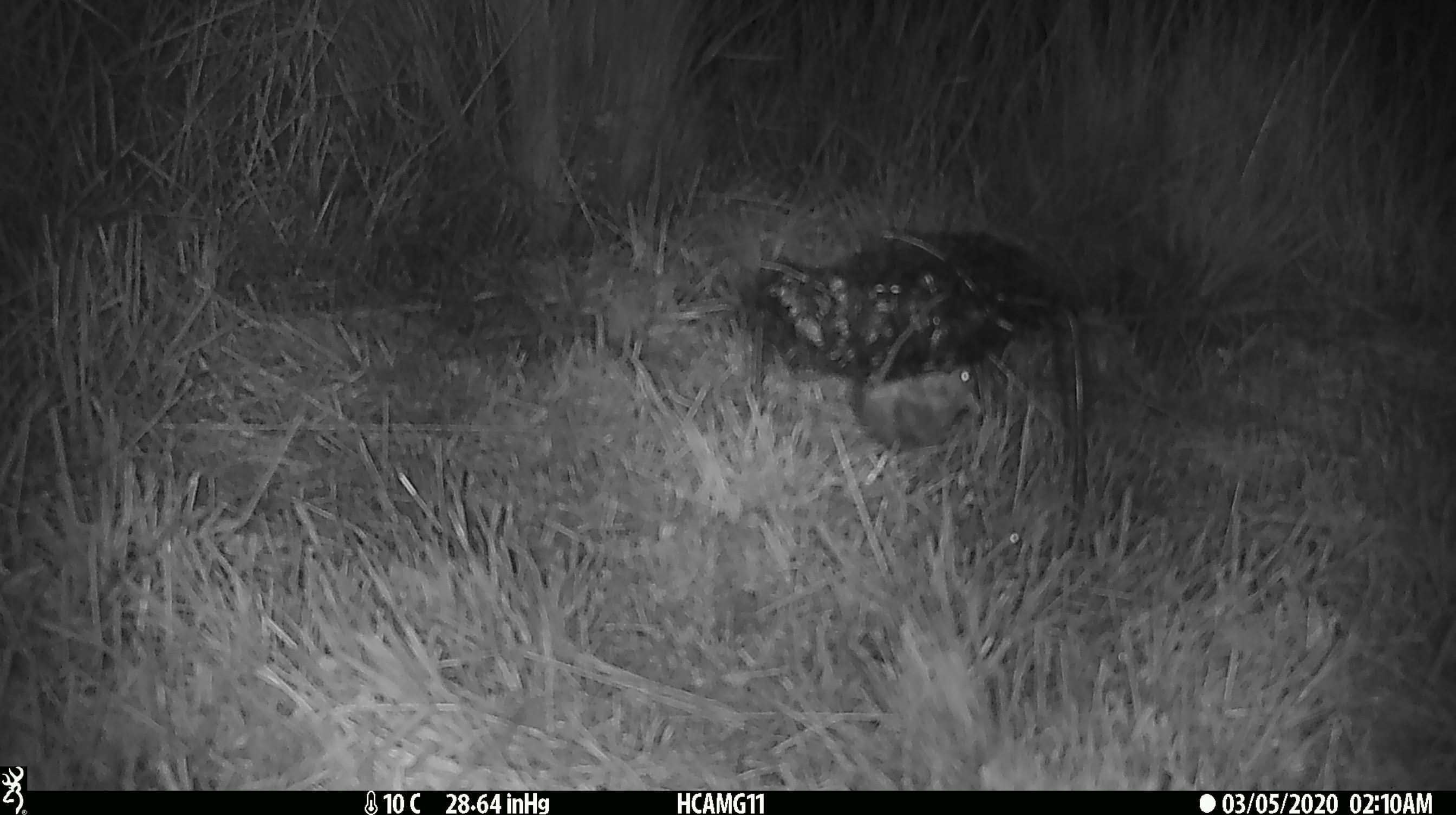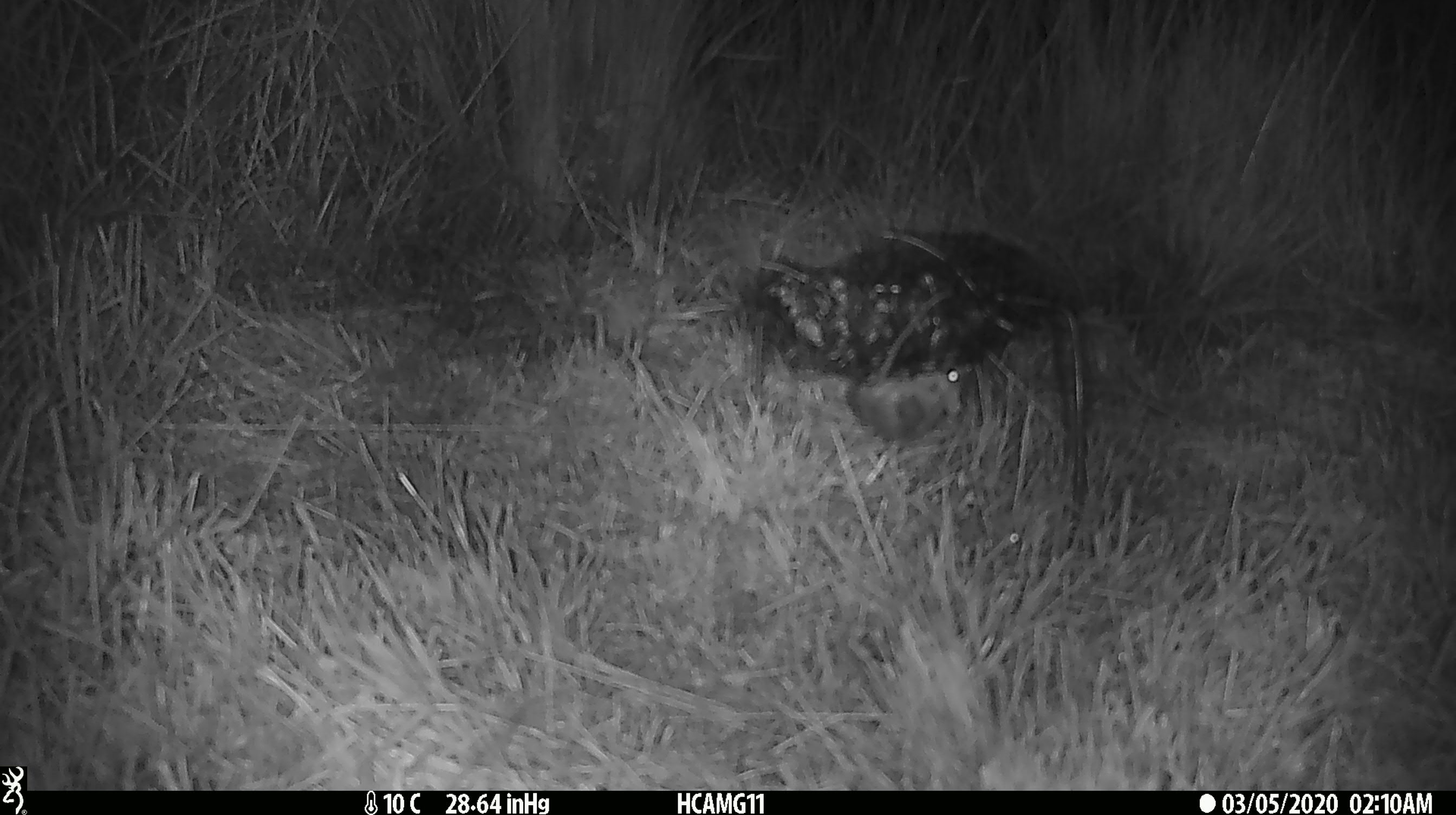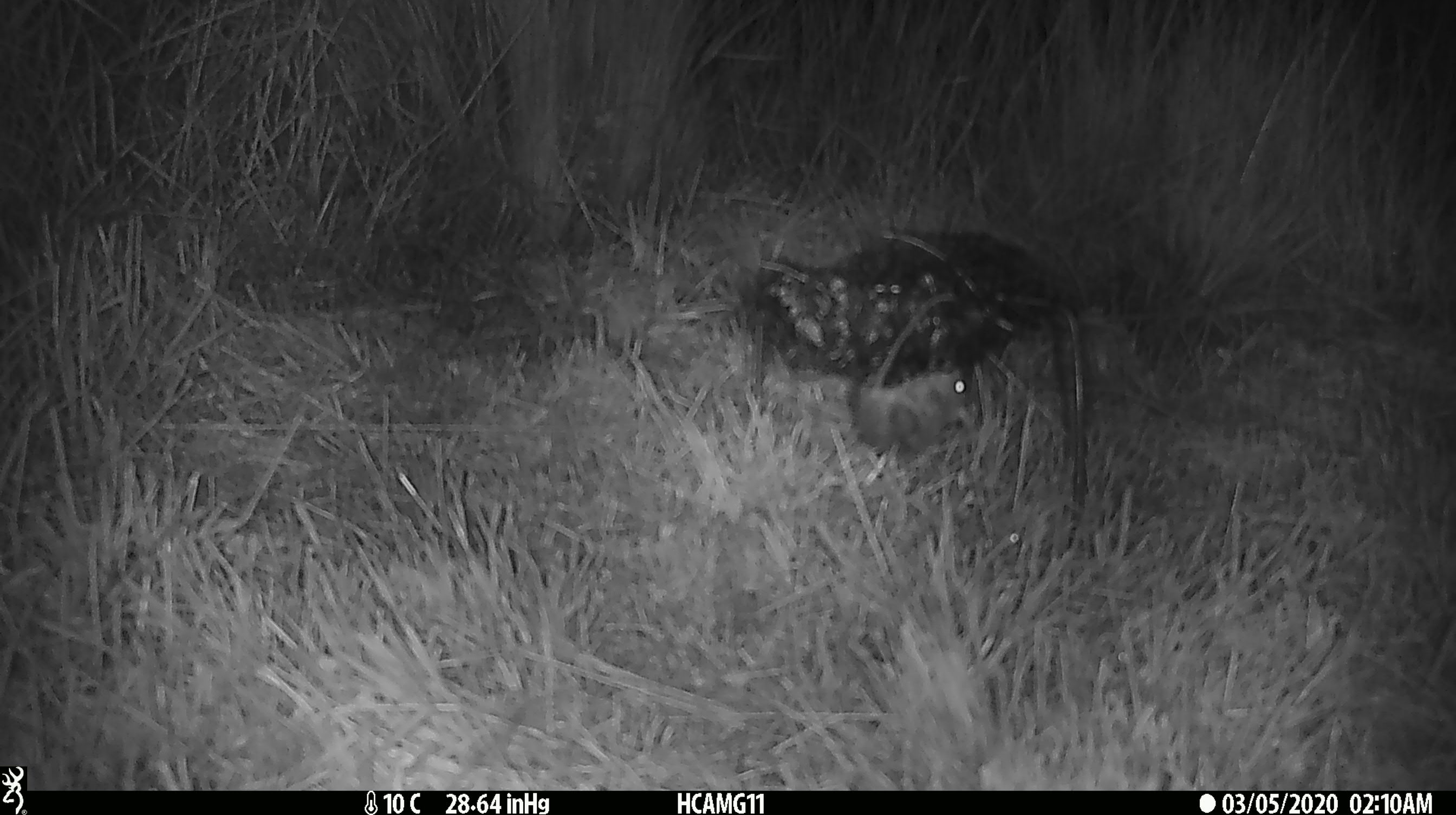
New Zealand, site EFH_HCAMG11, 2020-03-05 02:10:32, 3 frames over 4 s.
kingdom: Animalia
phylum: Chordata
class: Mammalia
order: Rodentia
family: Muridae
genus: Mus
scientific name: Mus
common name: mouse